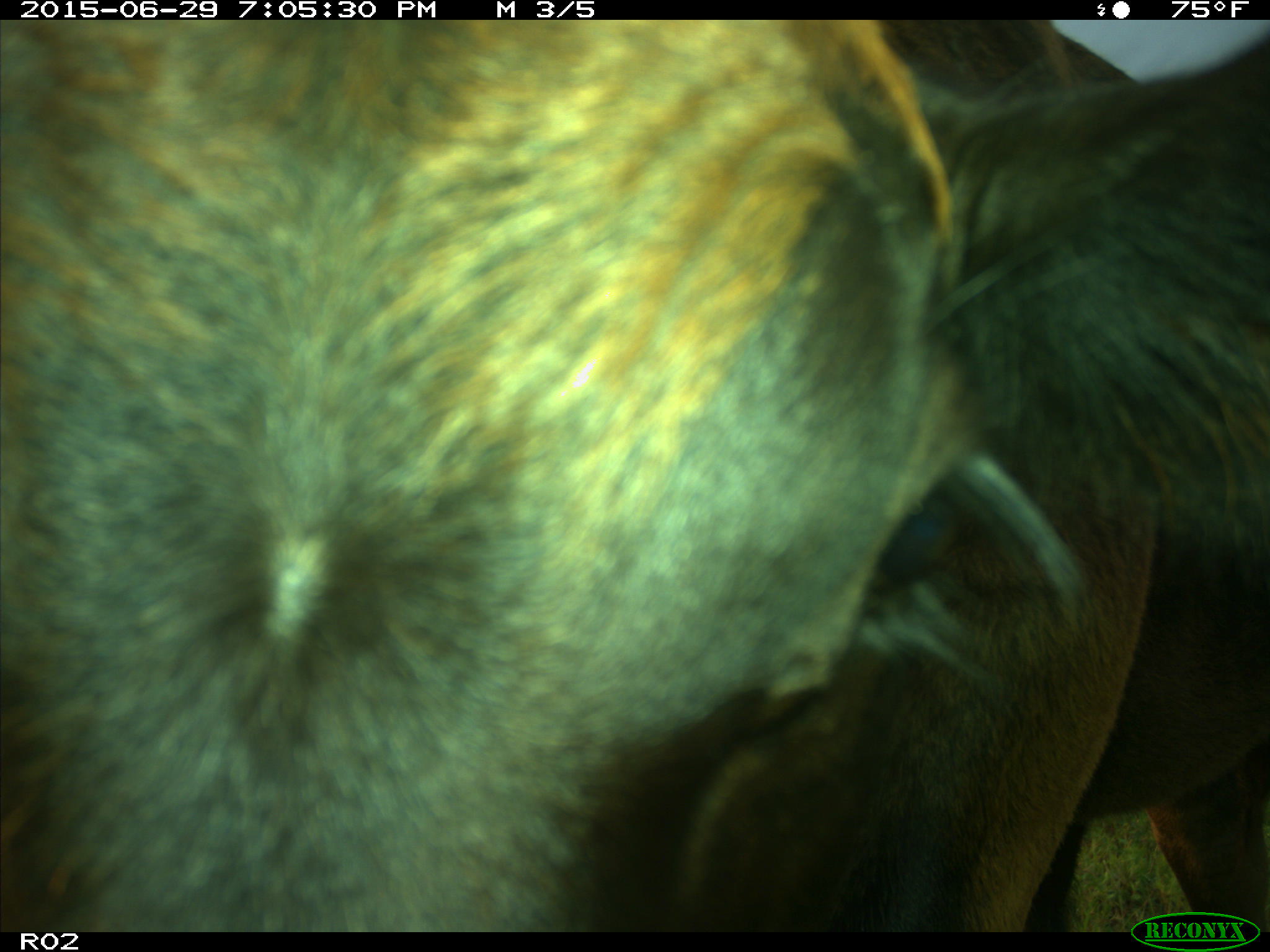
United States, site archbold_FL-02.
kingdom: Animalia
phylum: Chordata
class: Mammalia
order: Artiodactyla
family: Bovidae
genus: Bos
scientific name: Bos taurus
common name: domestic cow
Bos taurus (domestic cow).